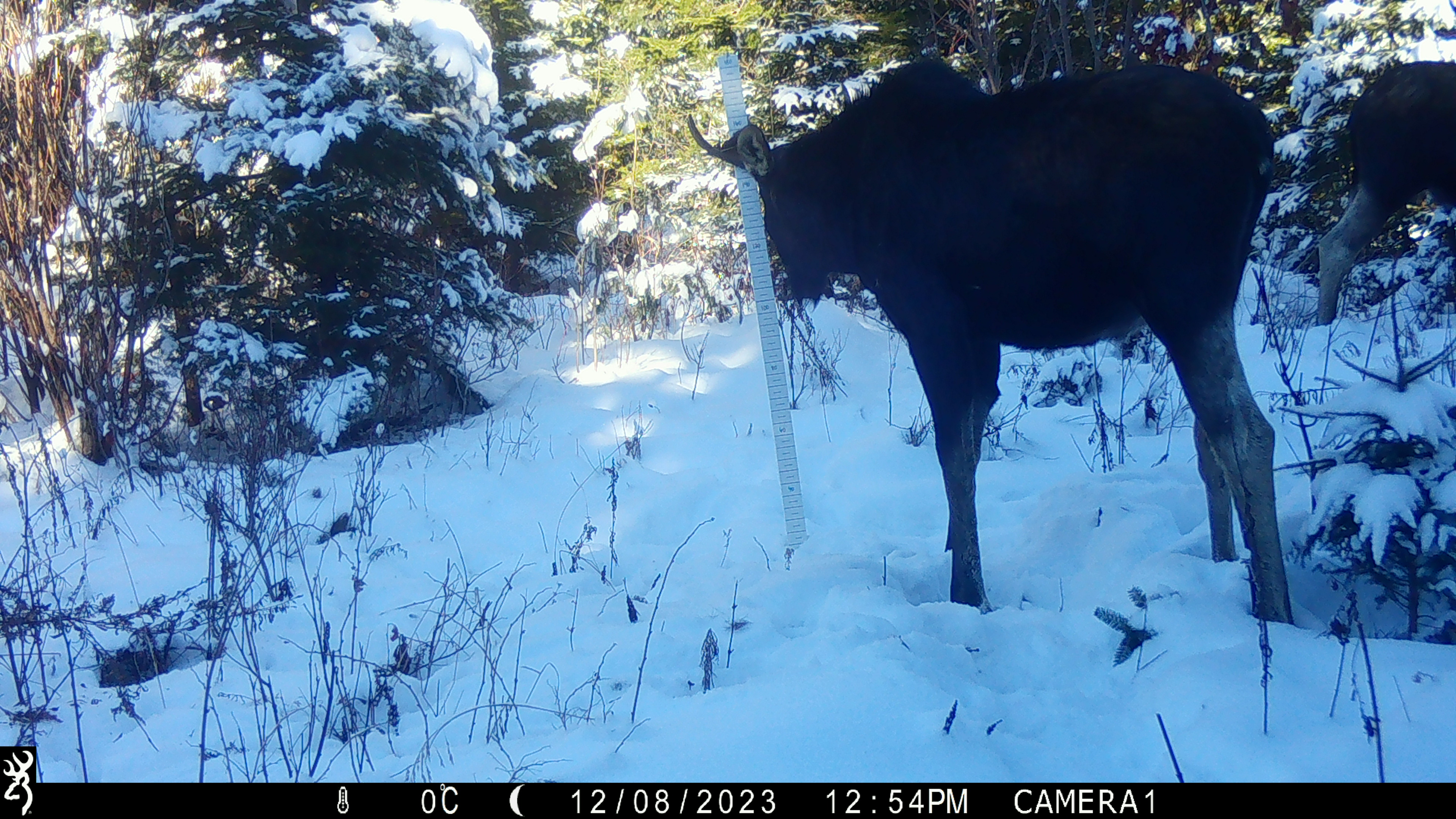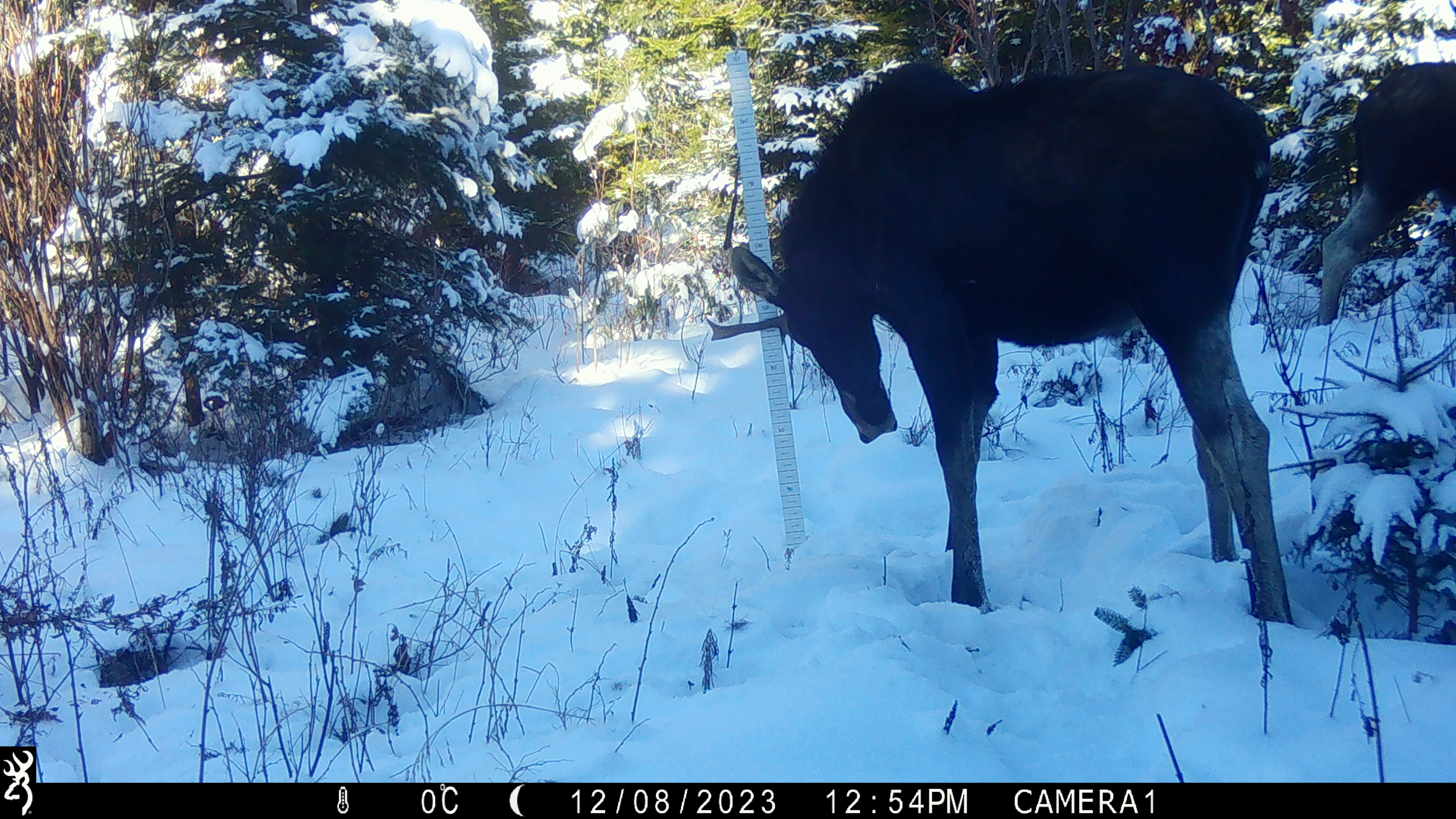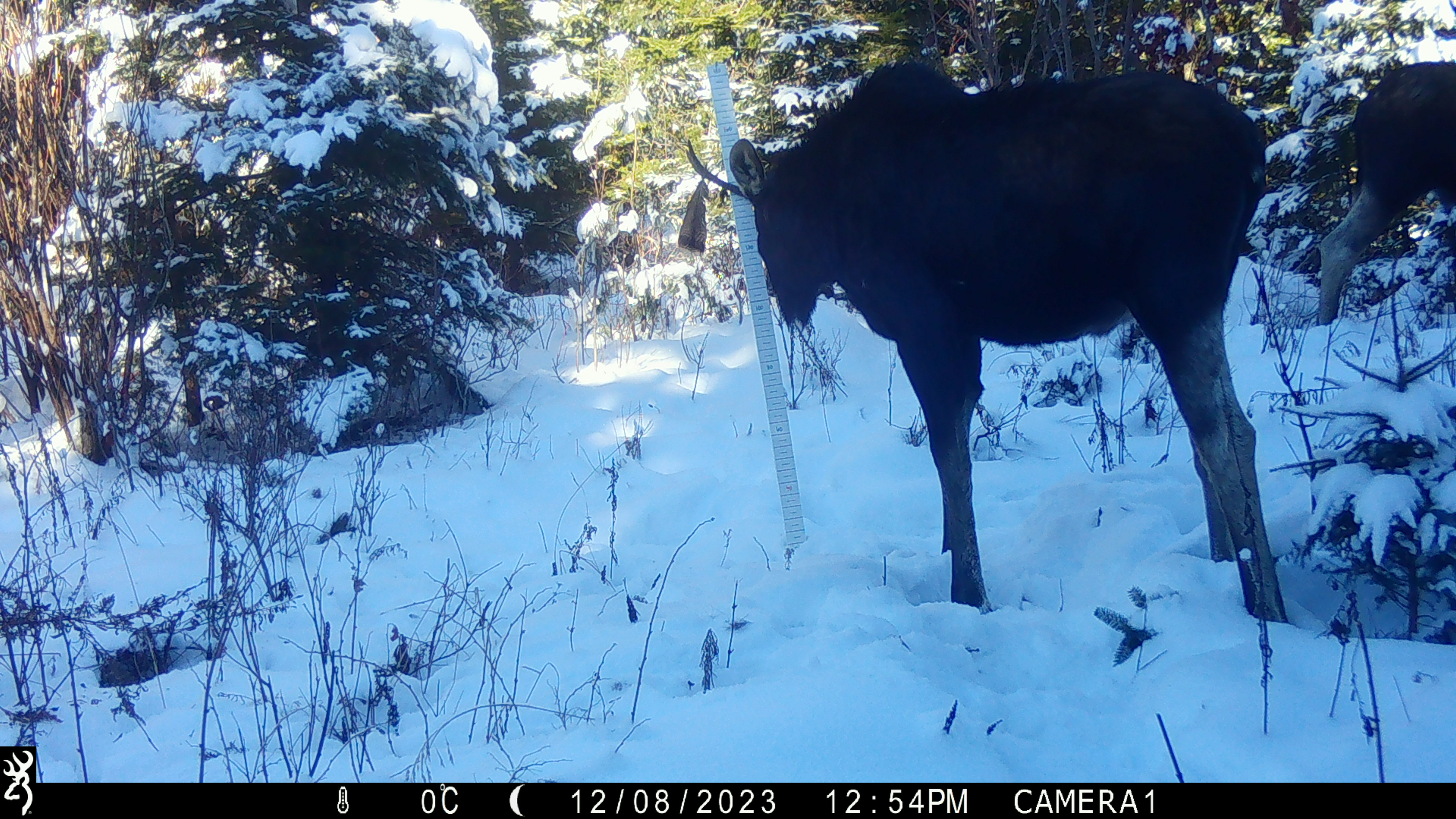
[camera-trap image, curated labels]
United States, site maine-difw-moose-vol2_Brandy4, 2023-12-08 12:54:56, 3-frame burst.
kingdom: Animalia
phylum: Chordata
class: Mammalia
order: Artiodactyla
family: Cervidae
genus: Alces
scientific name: Alces alces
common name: moose